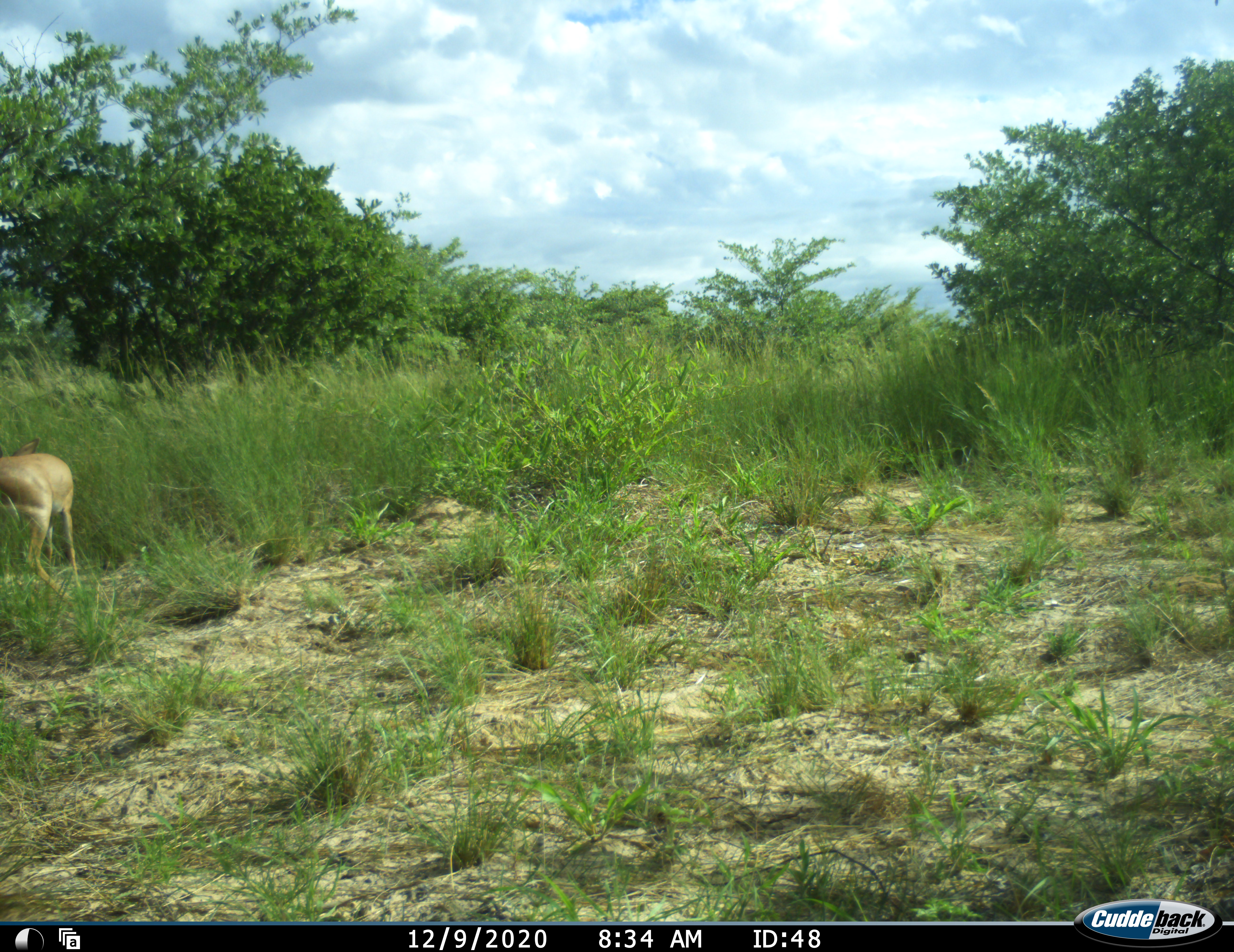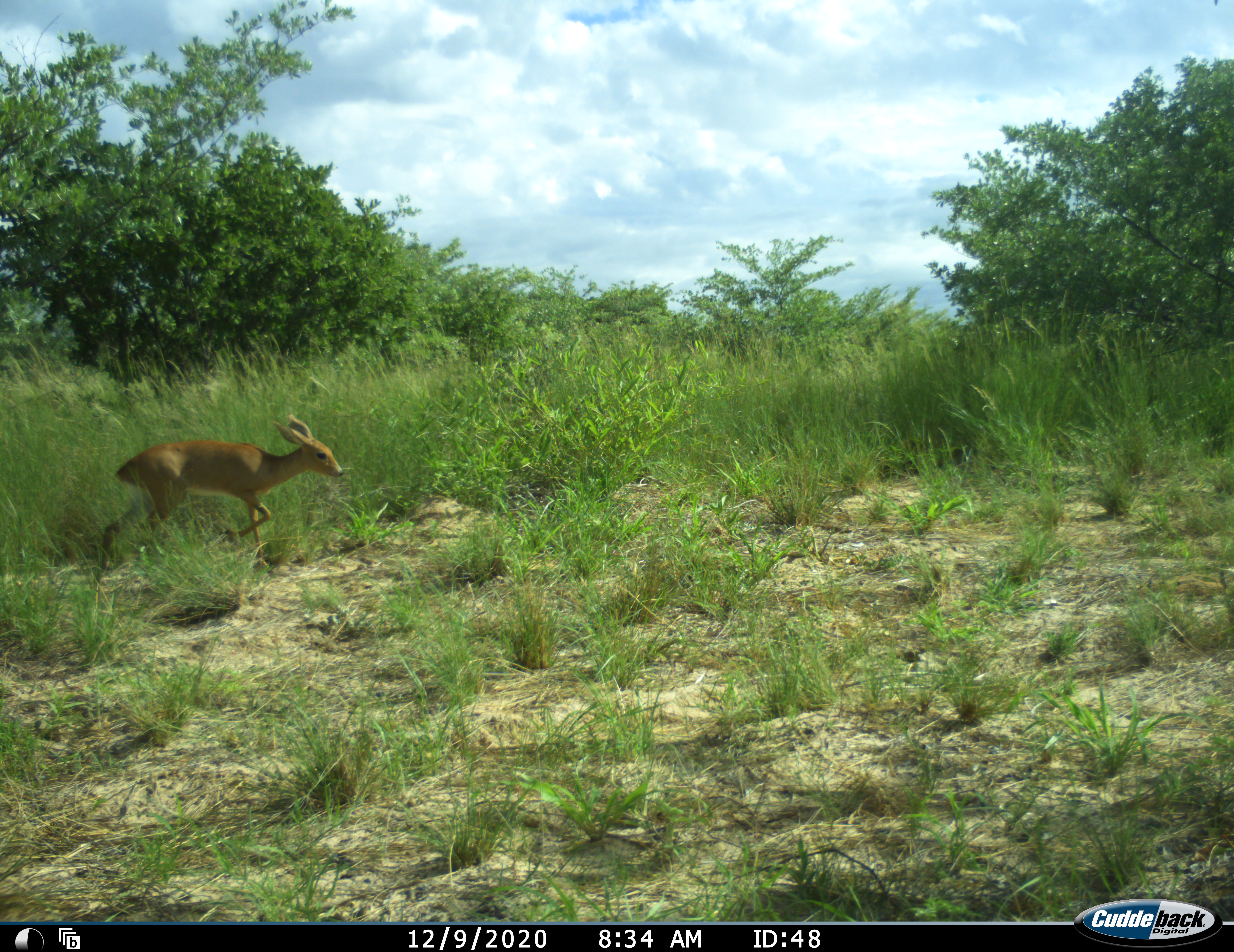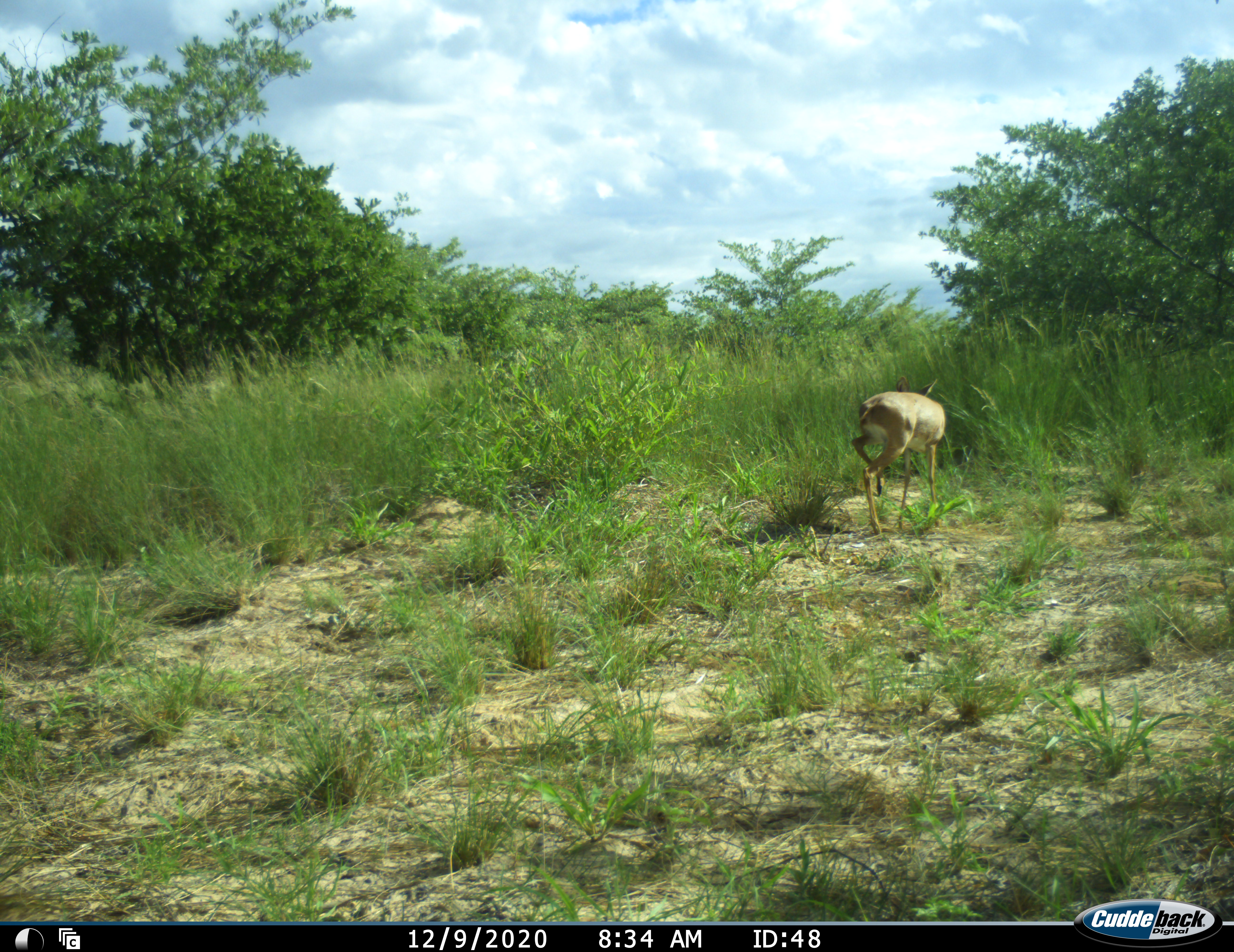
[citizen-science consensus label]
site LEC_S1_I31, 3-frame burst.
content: unidentified animal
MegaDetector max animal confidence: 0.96